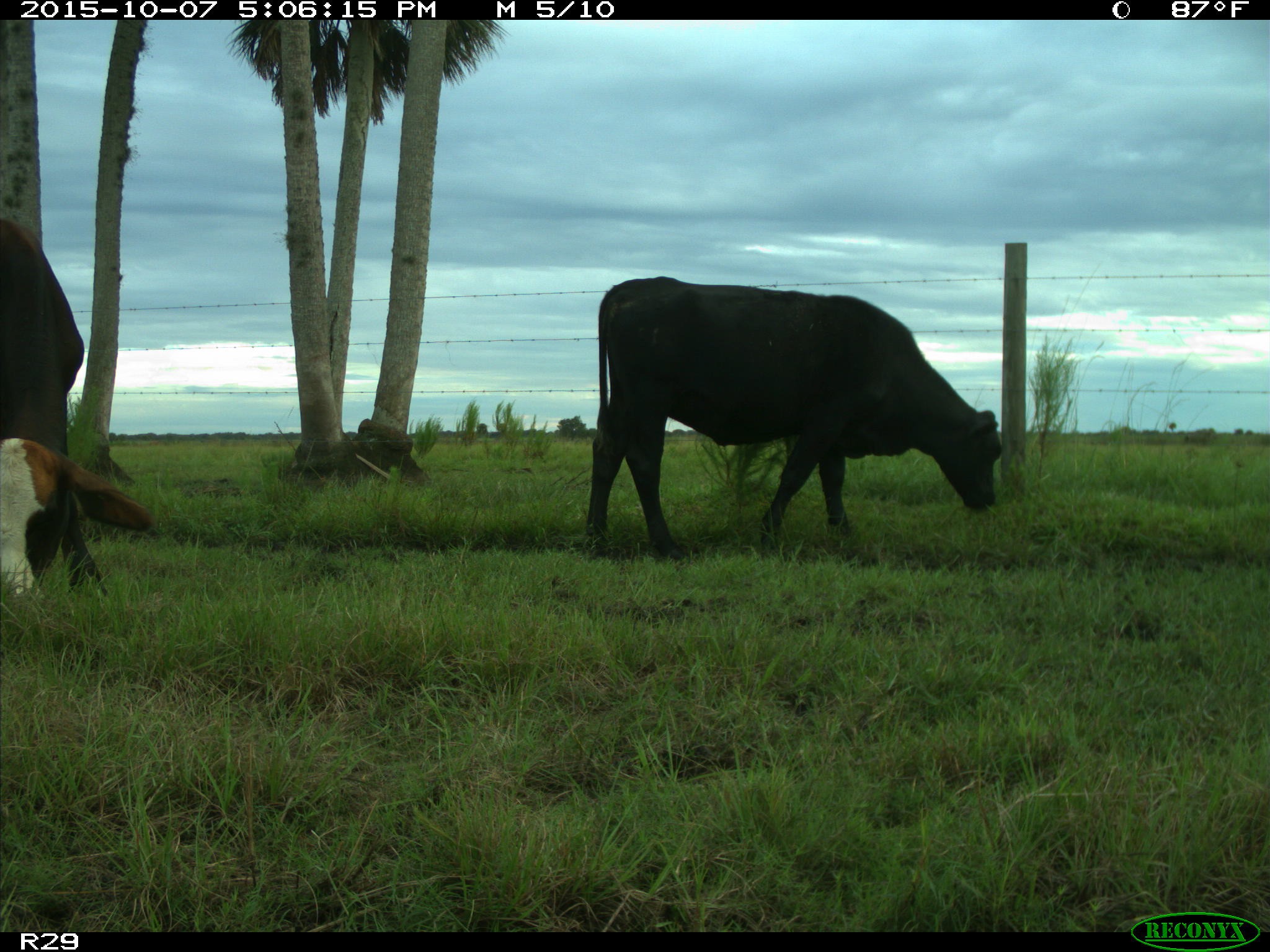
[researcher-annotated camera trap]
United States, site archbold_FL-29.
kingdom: Animalia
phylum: Chordata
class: Mammalia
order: Artiodactyla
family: Bovidae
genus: Bos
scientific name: Bos taurus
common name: domestic cow